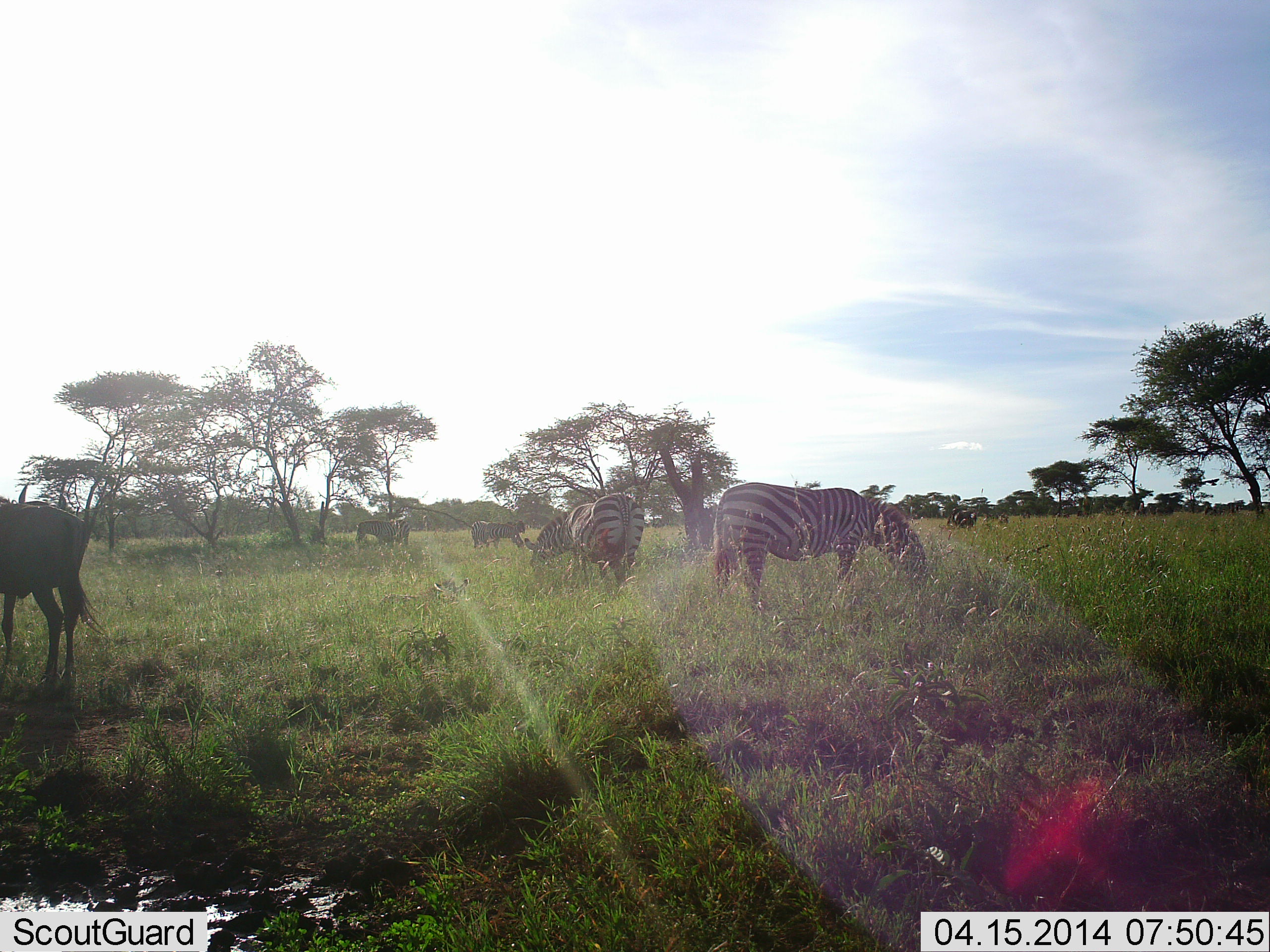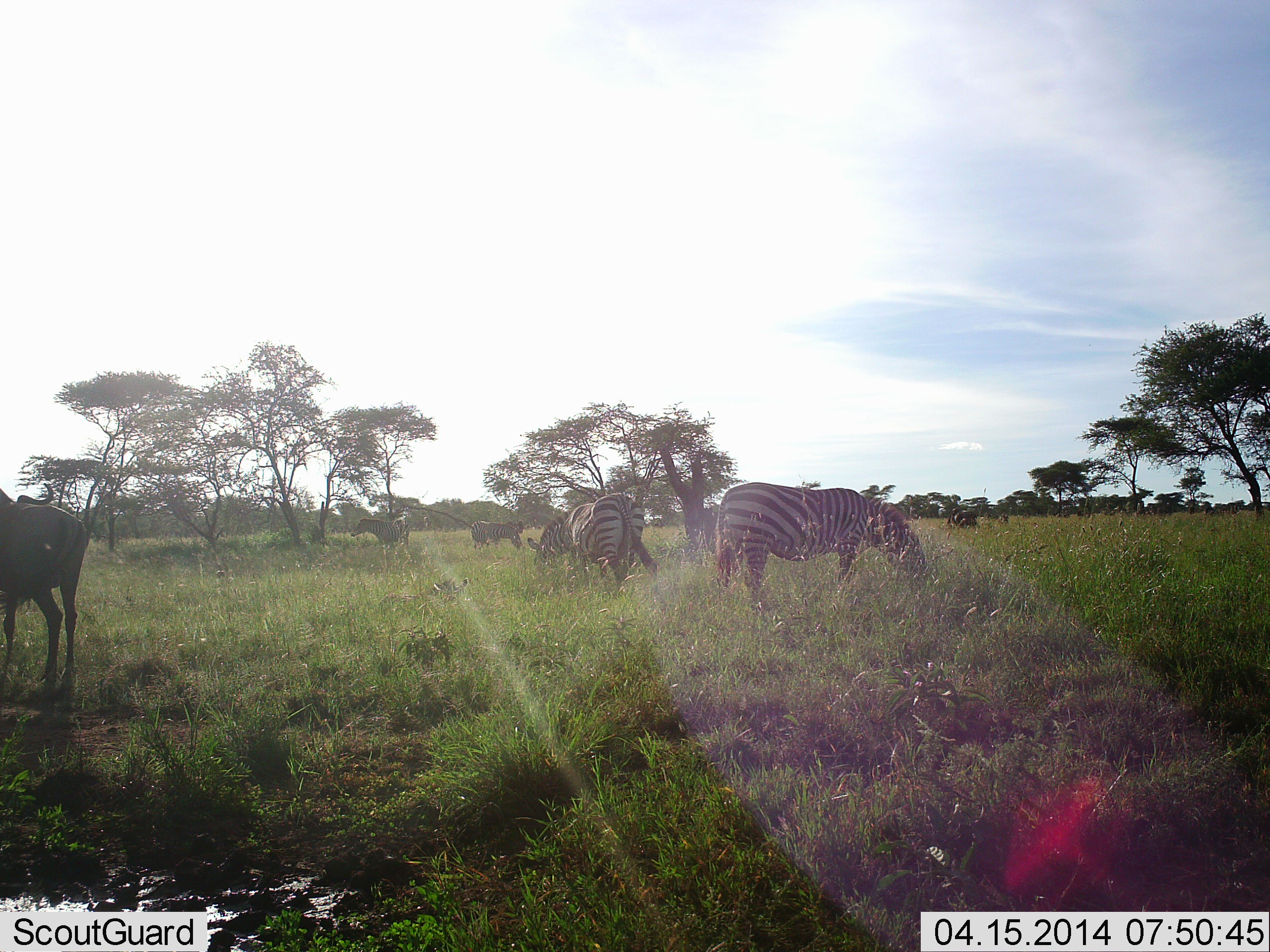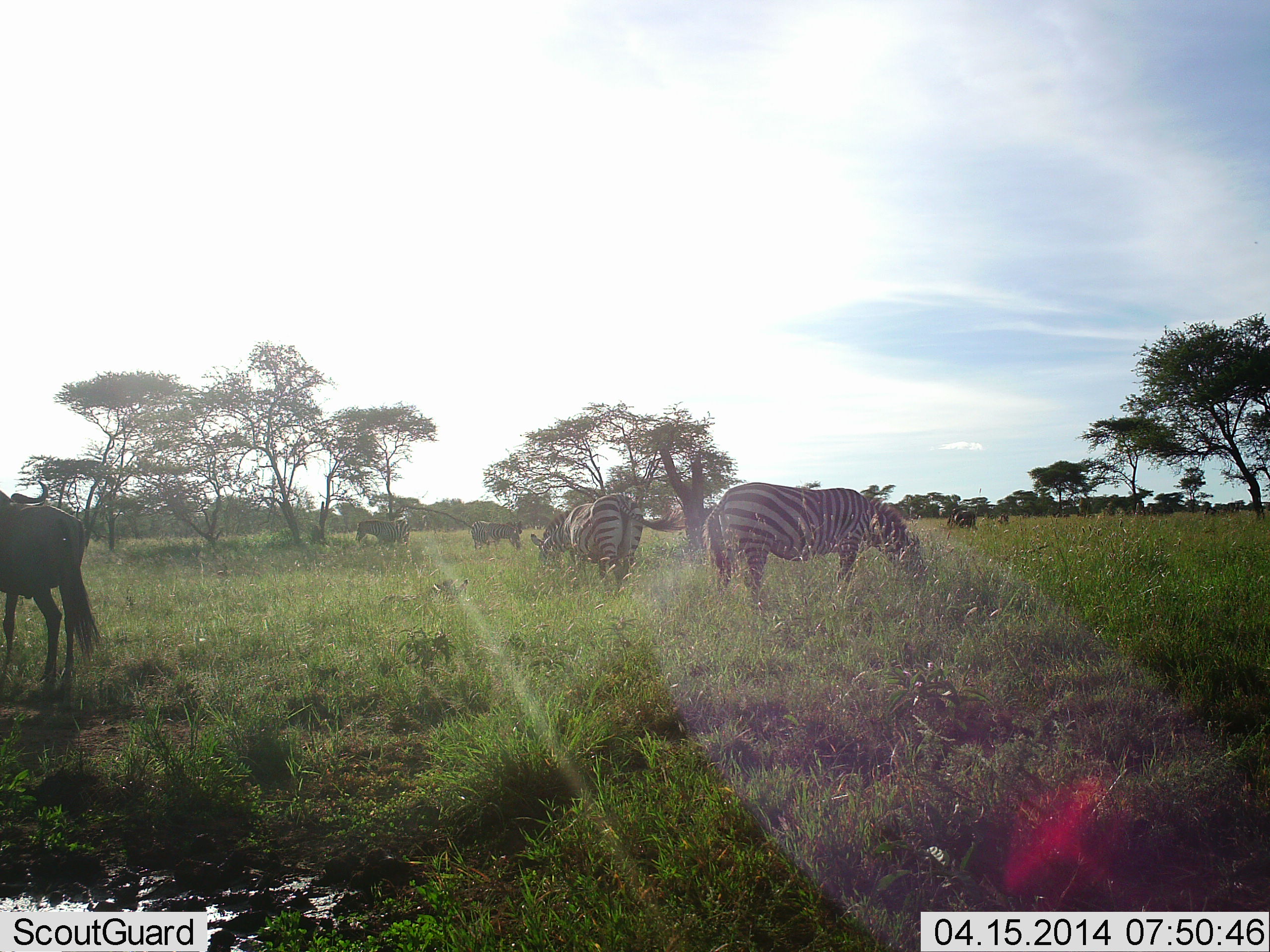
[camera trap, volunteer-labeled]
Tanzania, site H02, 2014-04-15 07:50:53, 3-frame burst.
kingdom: Animalia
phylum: Chordata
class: Mammalia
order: Artiodactyla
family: Bovidae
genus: Connochaetes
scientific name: Connochaetes taurinus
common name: blue wildebeest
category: wildebeest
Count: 2.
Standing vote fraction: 64%.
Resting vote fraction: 0%.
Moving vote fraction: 0%.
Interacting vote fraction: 0%.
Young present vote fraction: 0%.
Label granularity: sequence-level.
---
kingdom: Animalia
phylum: Chordata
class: Mammalia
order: Perissodactyla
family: Equidae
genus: Equus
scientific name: Equus quagga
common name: plains zebra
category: zebra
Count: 5.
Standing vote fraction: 31%.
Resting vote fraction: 0%.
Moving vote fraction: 6%.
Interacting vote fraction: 0%.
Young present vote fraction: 0%.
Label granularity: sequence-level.